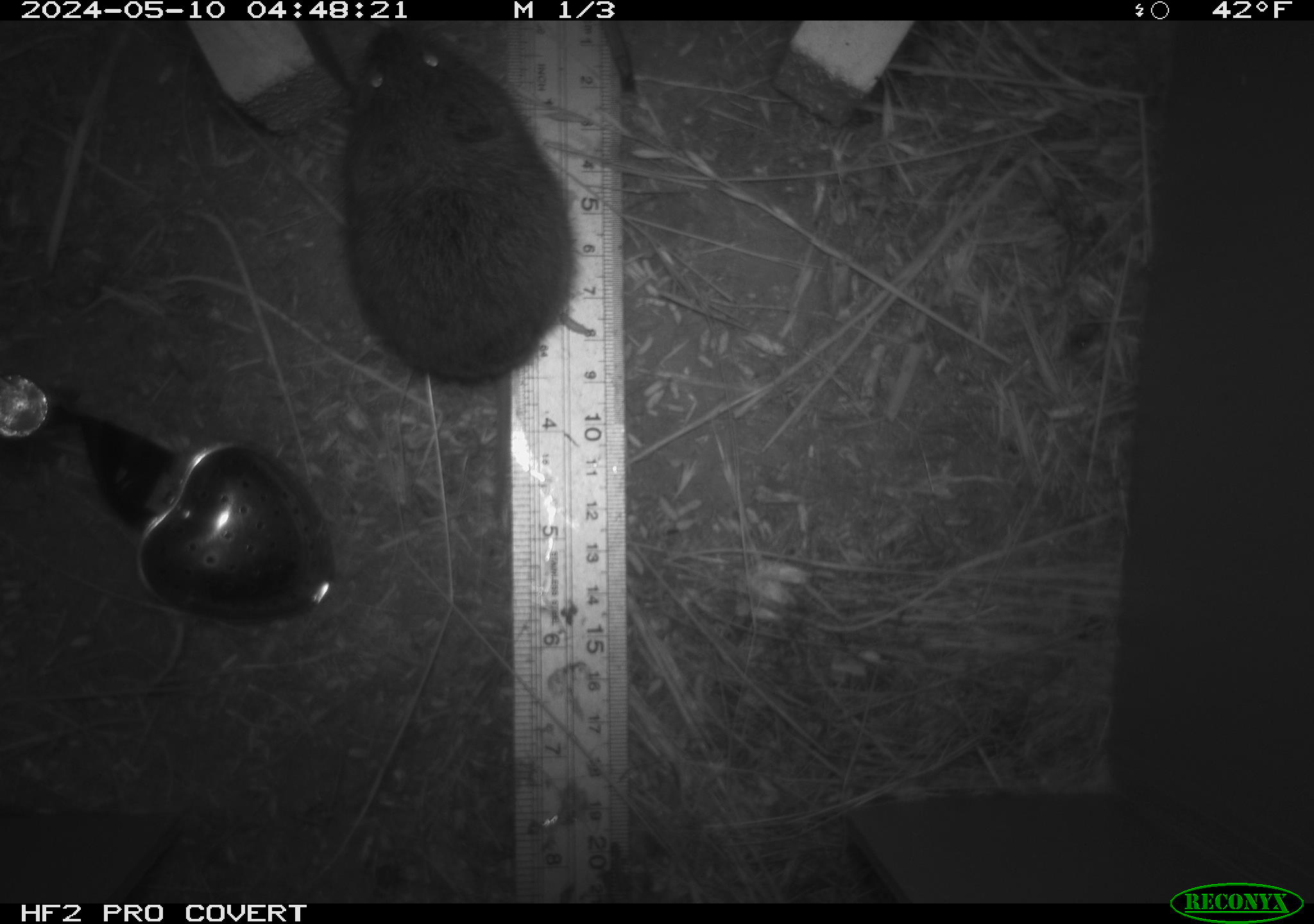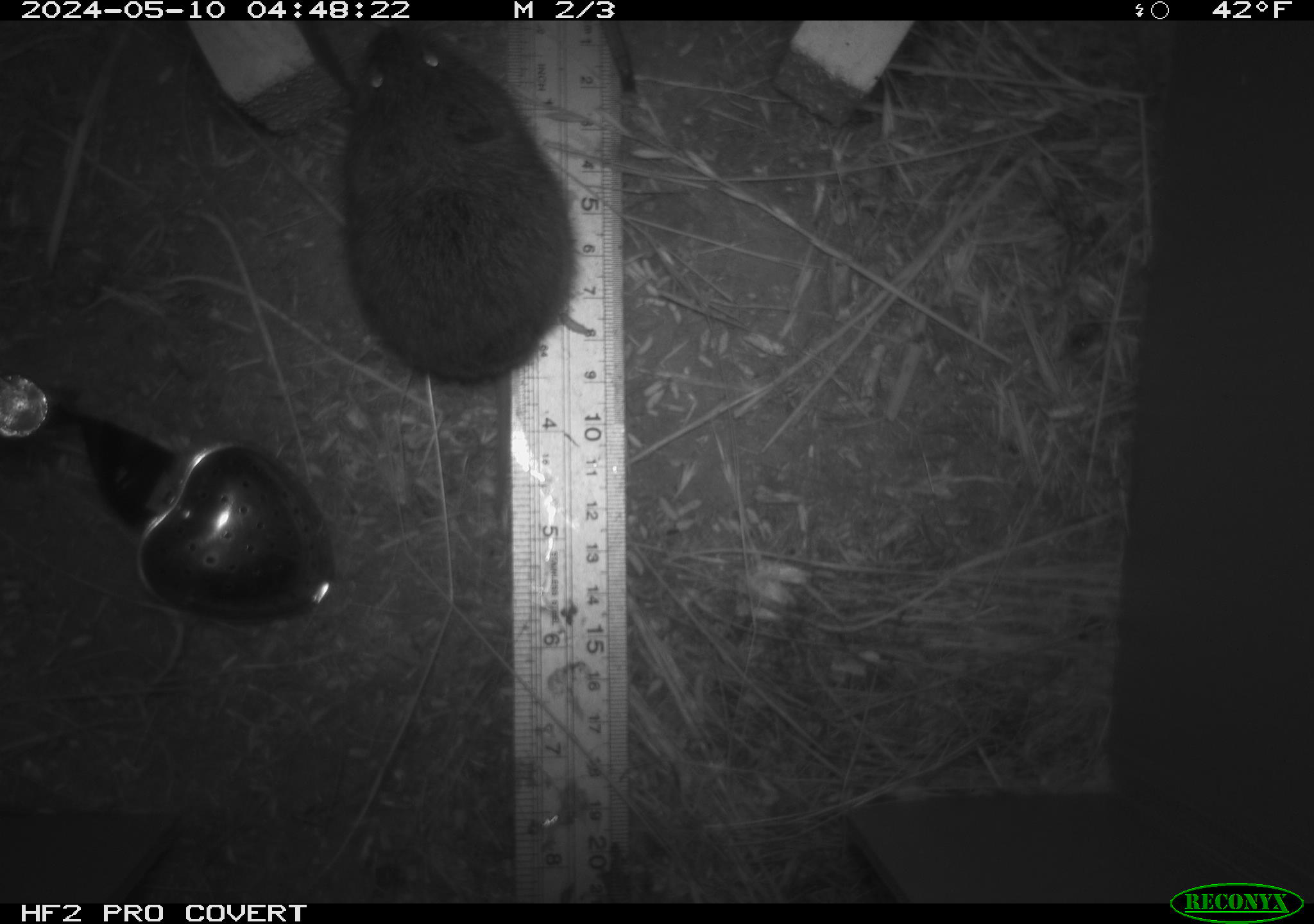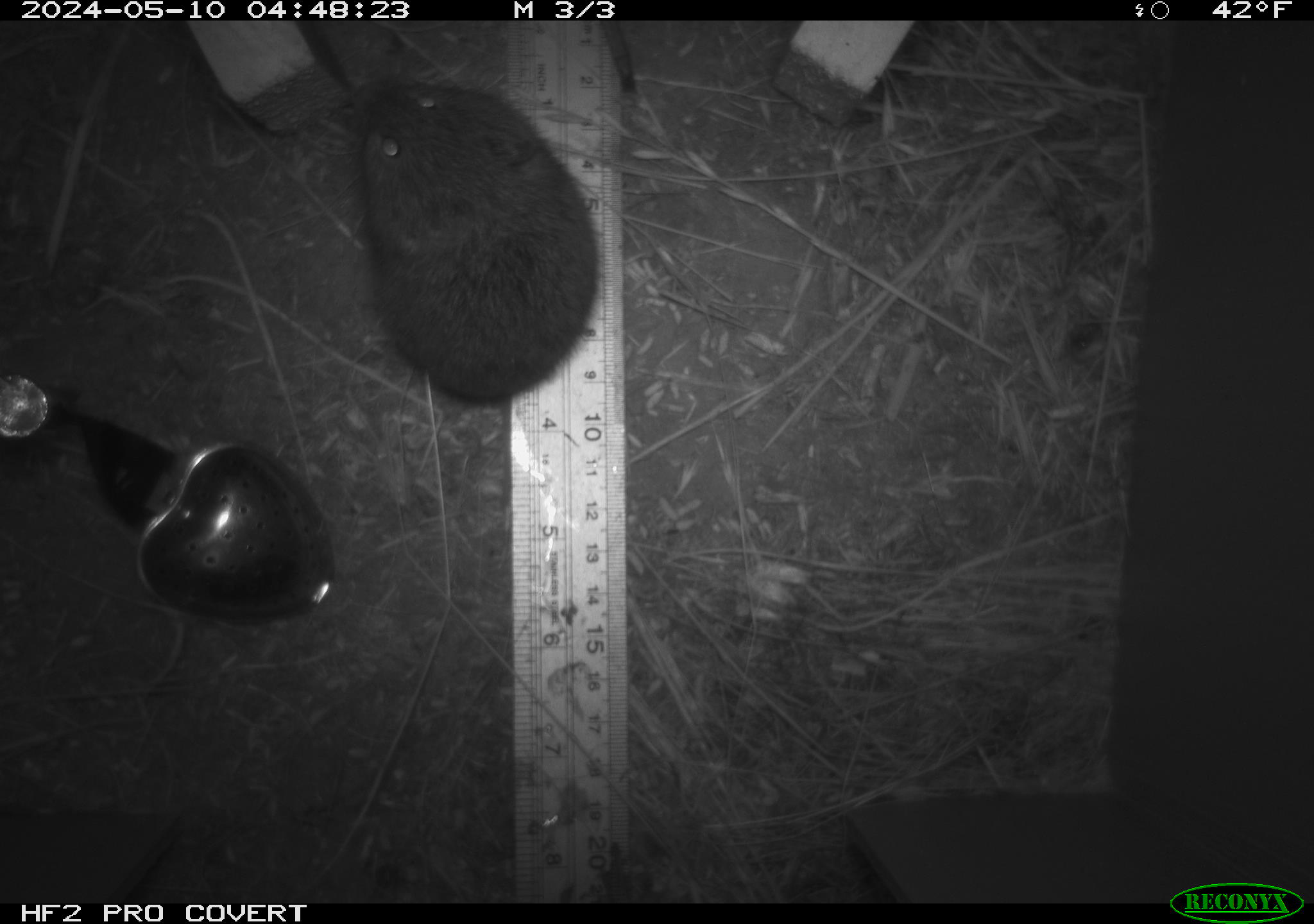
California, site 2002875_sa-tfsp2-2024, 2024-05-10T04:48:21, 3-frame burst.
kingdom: Animalia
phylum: Chordata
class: Mammalia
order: Rodentia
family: Cricetidae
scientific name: Arvicolinae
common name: voles, lemmings, and muskrats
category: arvicolinae subfamily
Arvicolinae subfamily (voles, lemmings, and muskrats) (Arvicolinae).